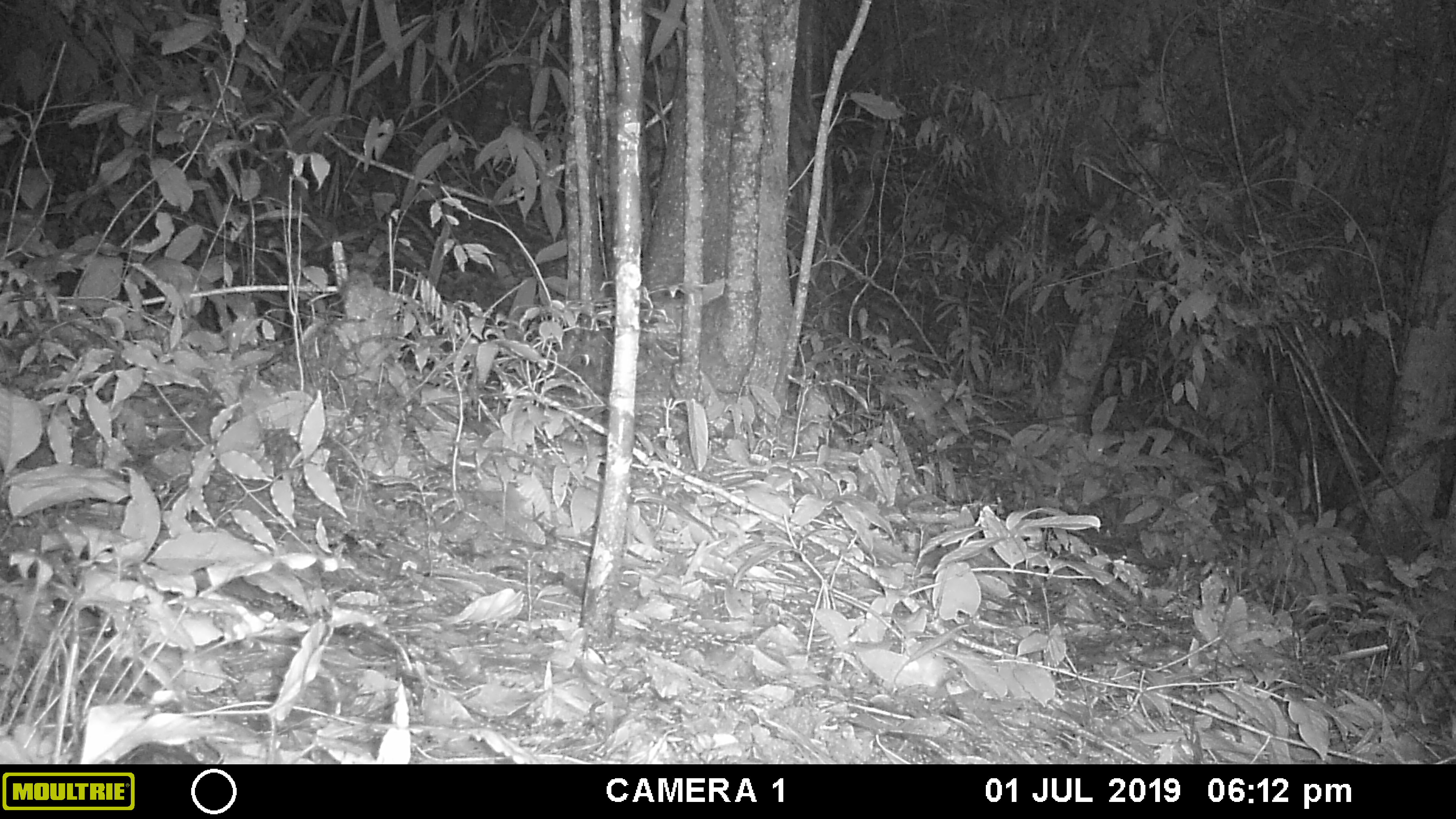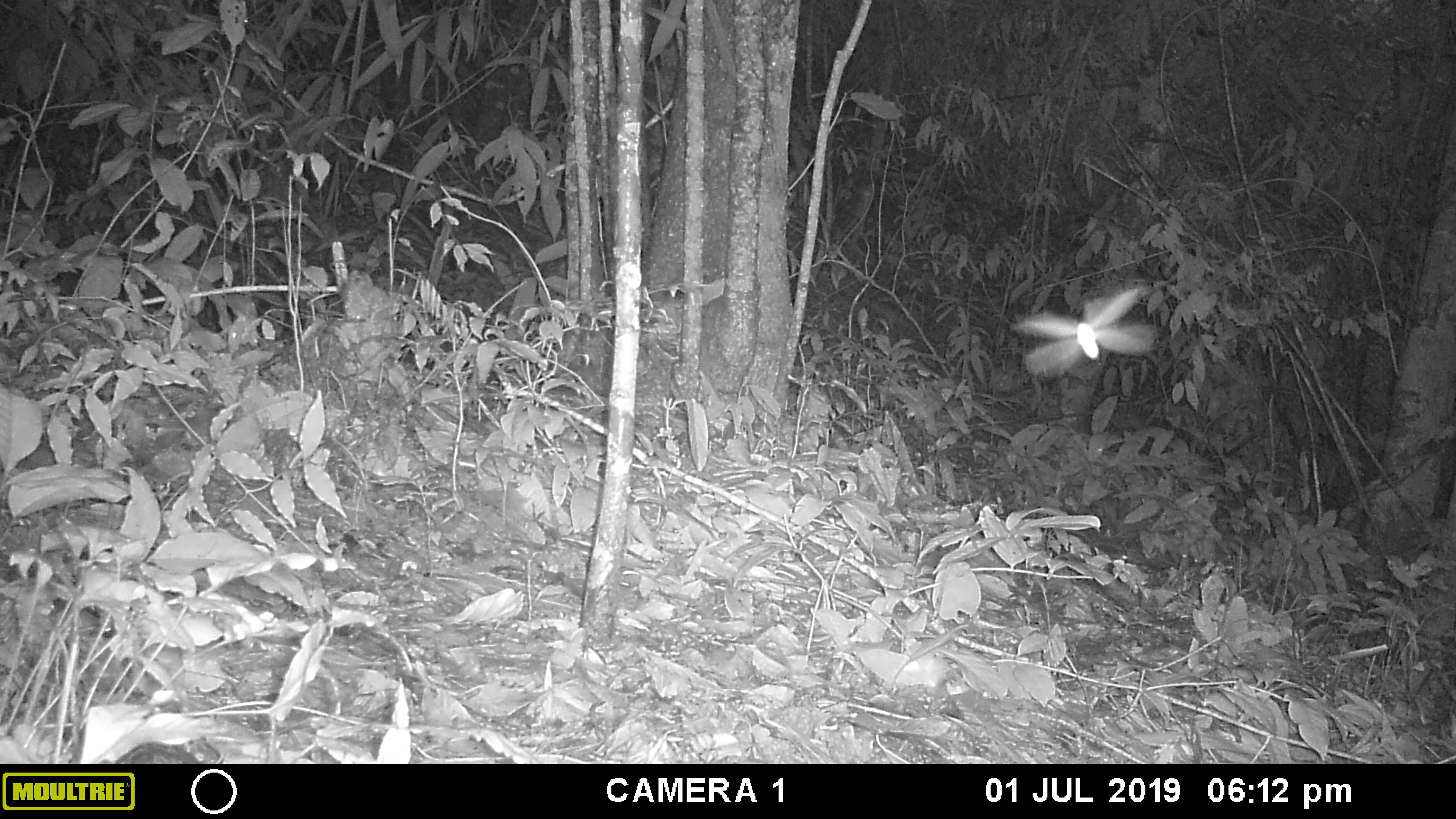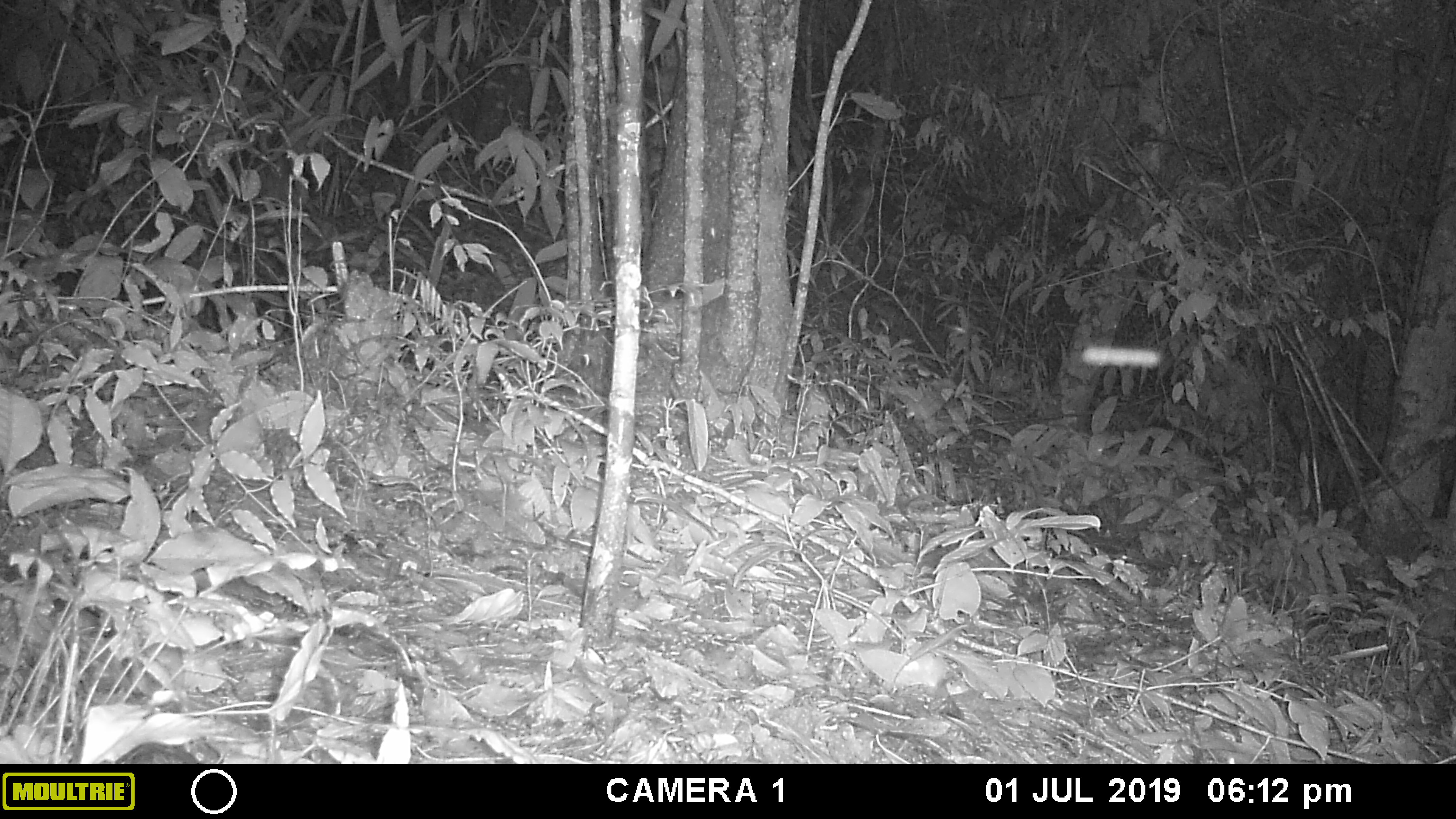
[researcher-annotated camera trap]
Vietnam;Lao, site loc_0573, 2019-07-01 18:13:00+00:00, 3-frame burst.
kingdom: Animalia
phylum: Arthropoda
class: Insecta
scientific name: Insecta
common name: insect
Insect (Insecta). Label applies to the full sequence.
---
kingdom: Animalia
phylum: Chordata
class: Mammalia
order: Rodentia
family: Sciuridae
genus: Dremomys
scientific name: Dremomys rufigenis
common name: red-cheeked squirrel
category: red cheeked squirrel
Red cheeked squirrel (red-cheeked squirrel) (Dremomys rufigenis). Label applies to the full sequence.